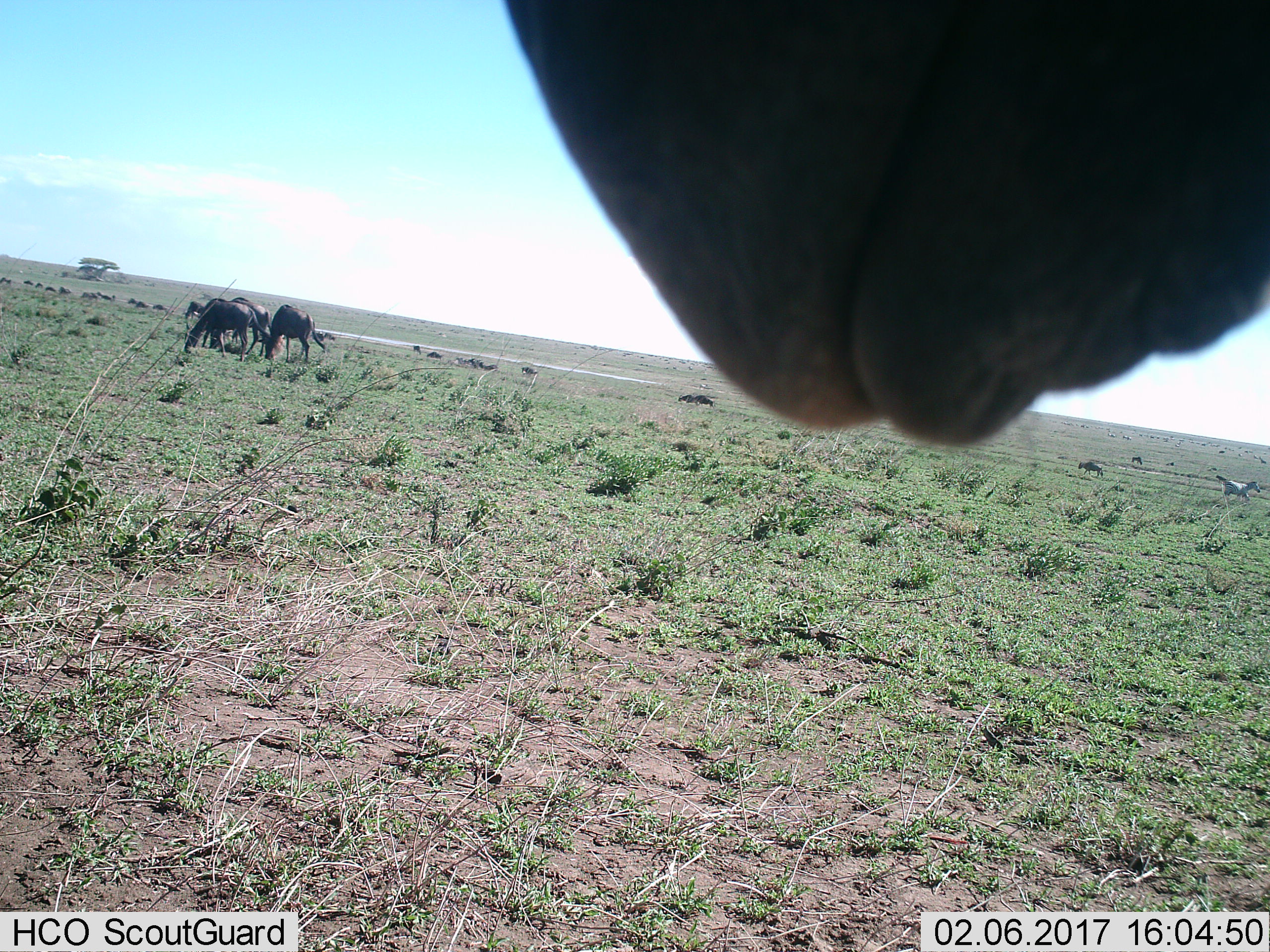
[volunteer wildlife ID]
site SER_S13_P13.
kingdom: Animalia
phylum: Chordata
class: Mammalia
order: Artiodactyla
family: Bovidae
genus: Connochaetes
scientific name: Connochaetes taurinus taurinus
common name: blue wildebeest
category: wildebeestblue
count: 11-50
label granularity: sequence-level